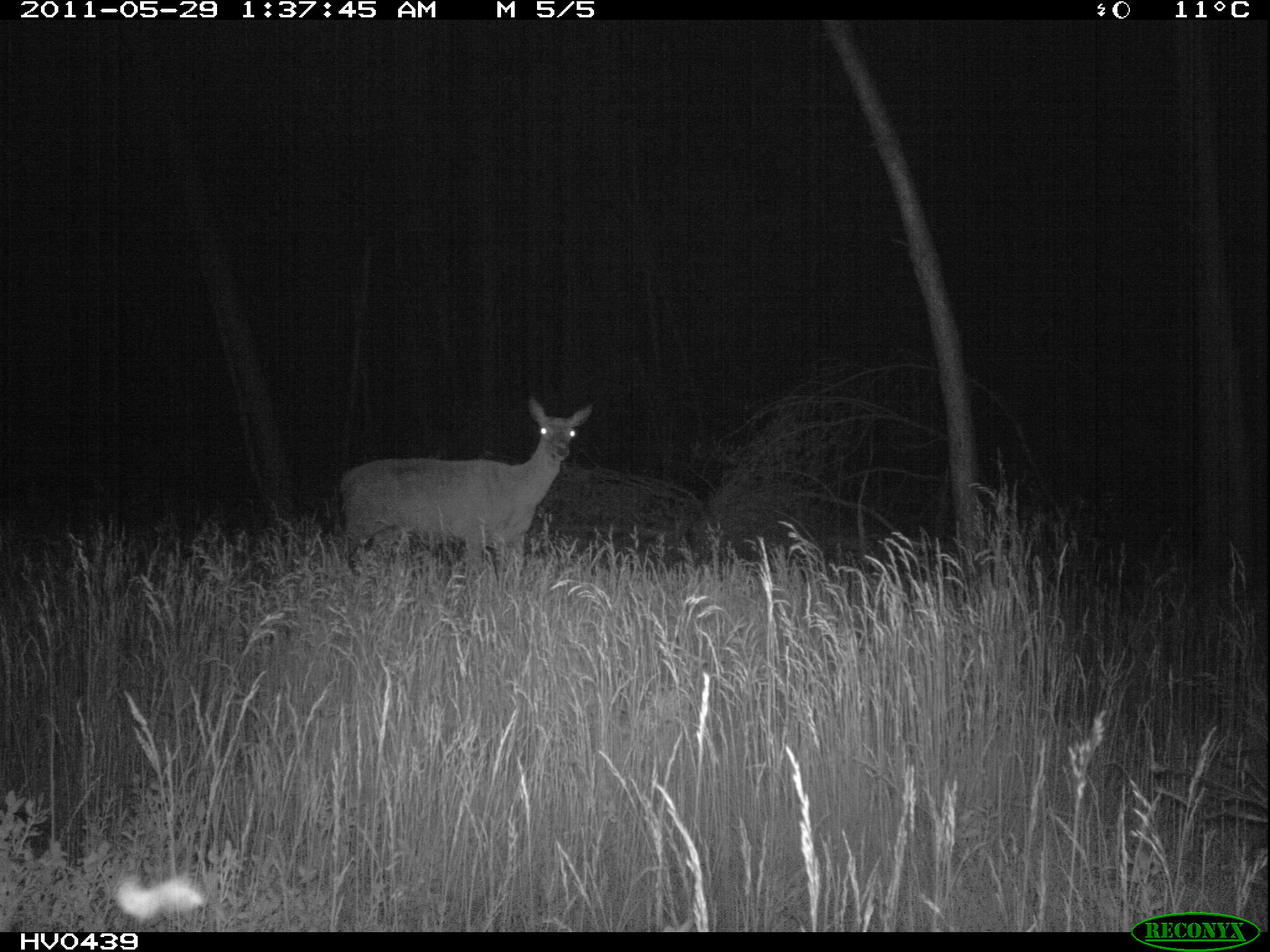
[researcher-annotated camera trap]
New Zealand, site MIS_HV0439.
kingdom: Animalia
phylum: Chordata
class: Mammalia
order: Artiodactyla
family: Cervidae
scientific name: Cervidae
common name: deer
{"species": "deer (Cervidae)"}